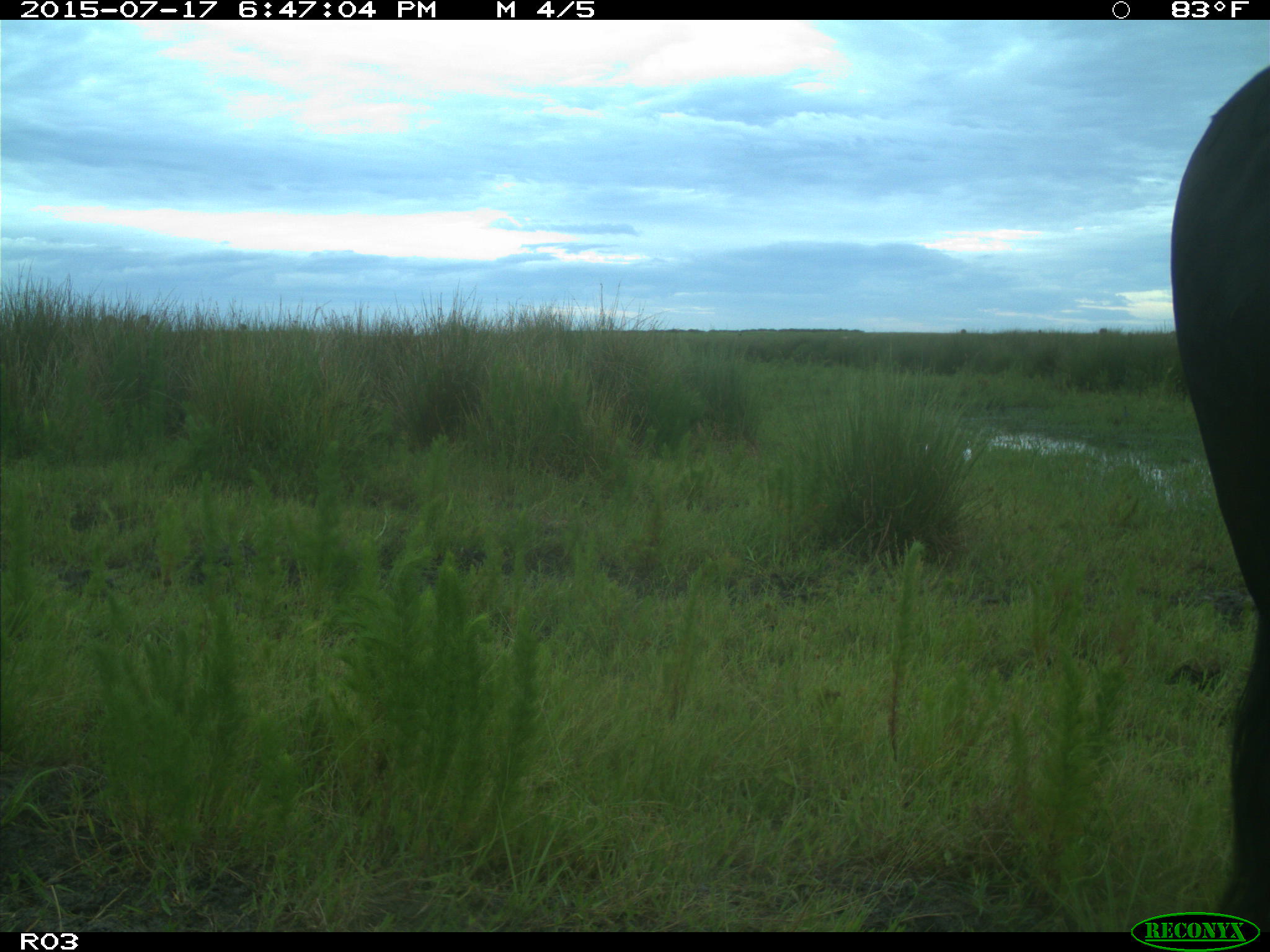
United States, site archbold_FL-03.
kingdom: Animalia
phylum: Chordata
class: Mammalia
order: Artiodactyla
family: Bovidae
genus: Bos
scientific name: Bos taurus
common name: domestic cow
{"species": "Bos taurus (domestic cow)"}